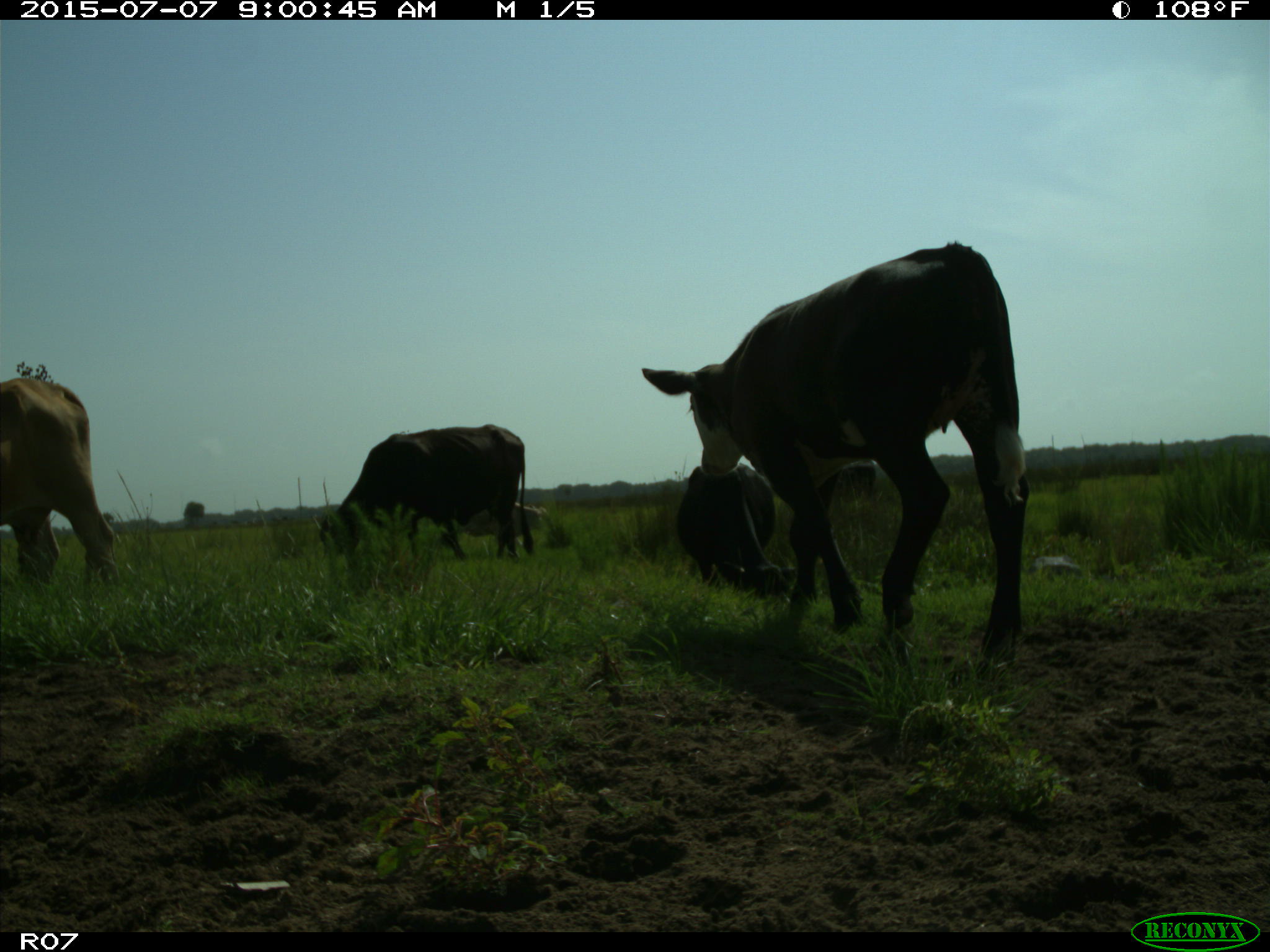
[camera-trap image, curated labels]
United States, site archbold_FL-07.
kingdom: Animalia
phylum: Chordata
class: Mammalia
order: Artiodactyla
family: Bovidae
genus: Bos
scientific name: Bos taurus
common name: domestic cow